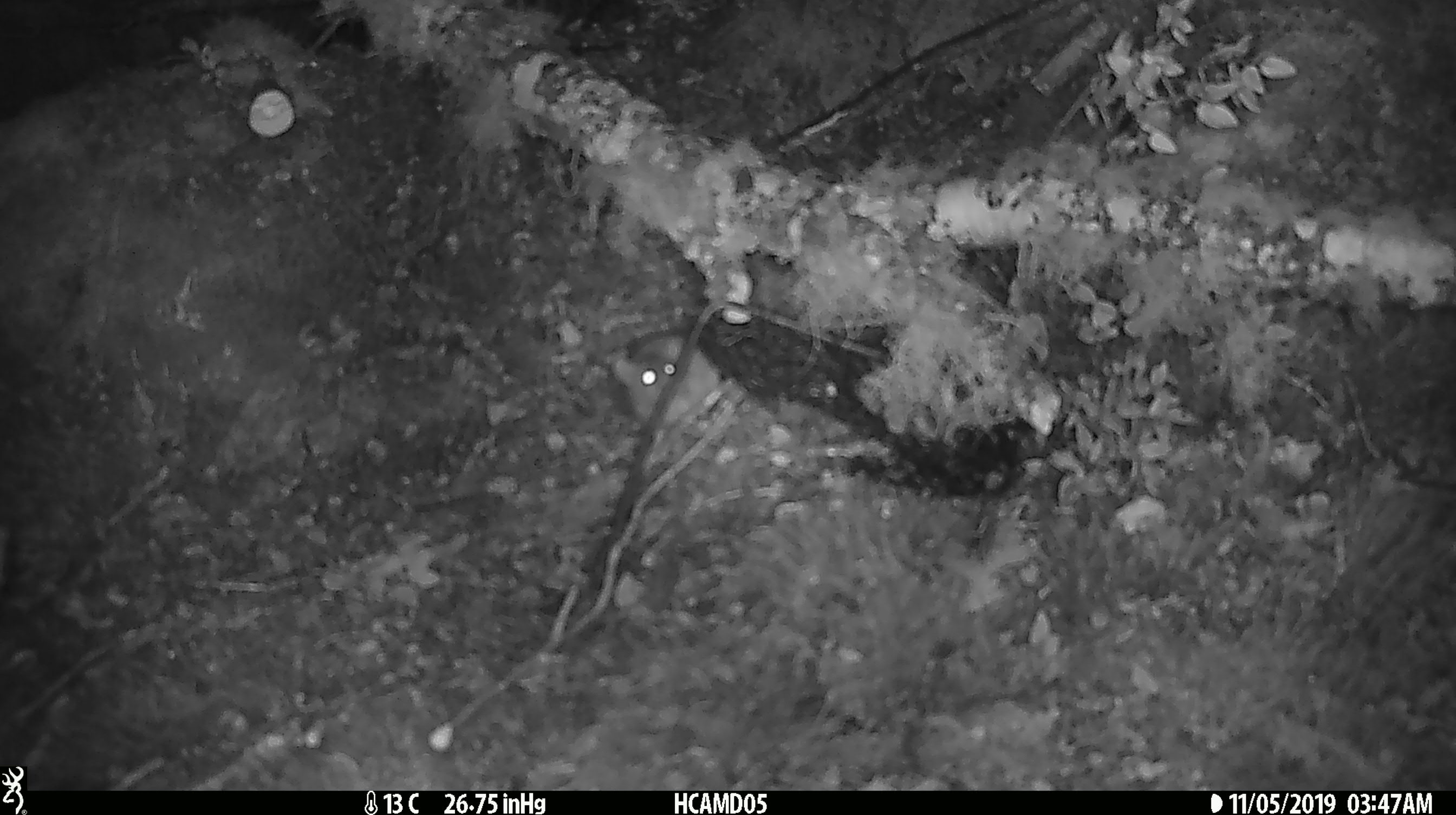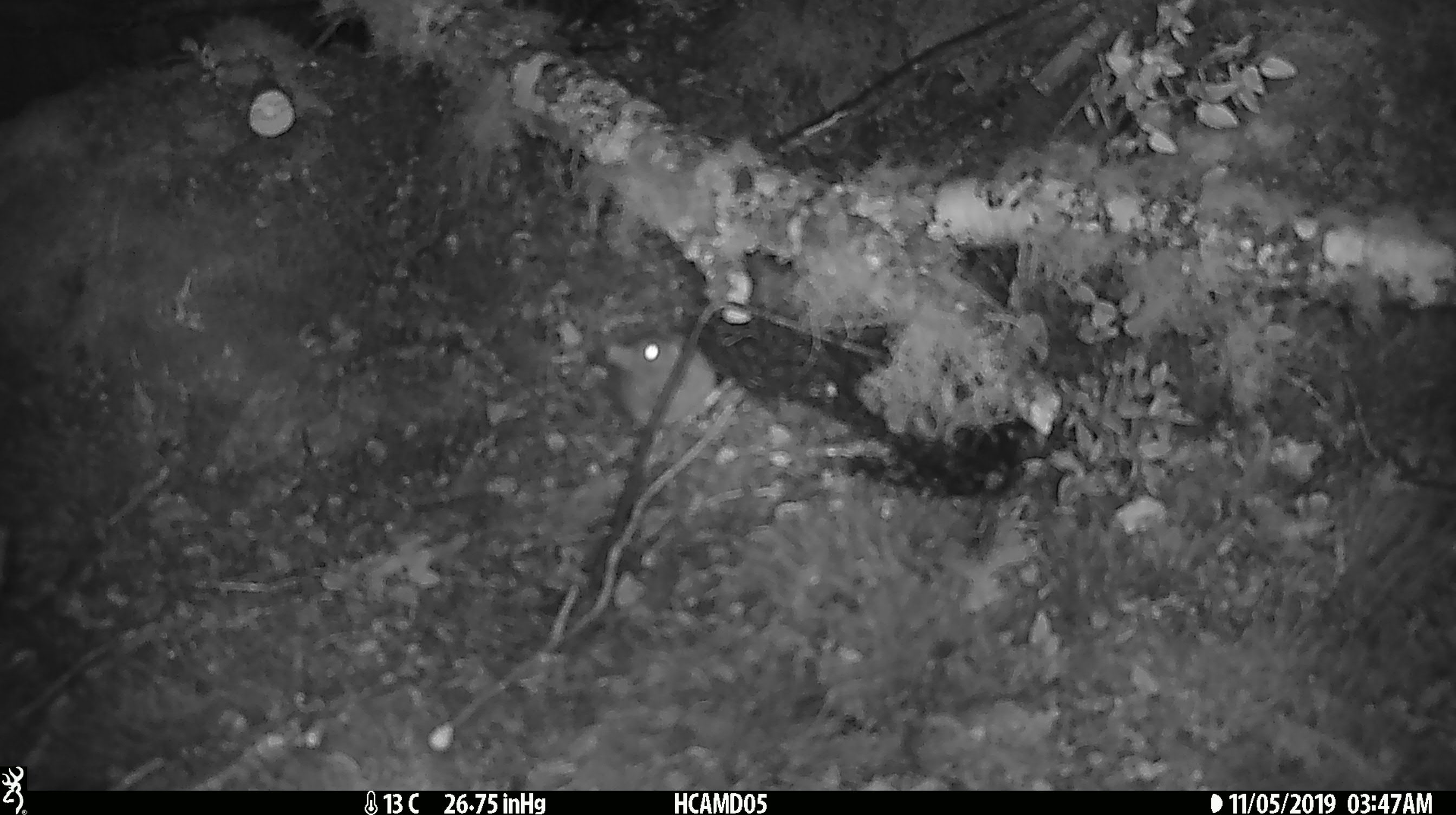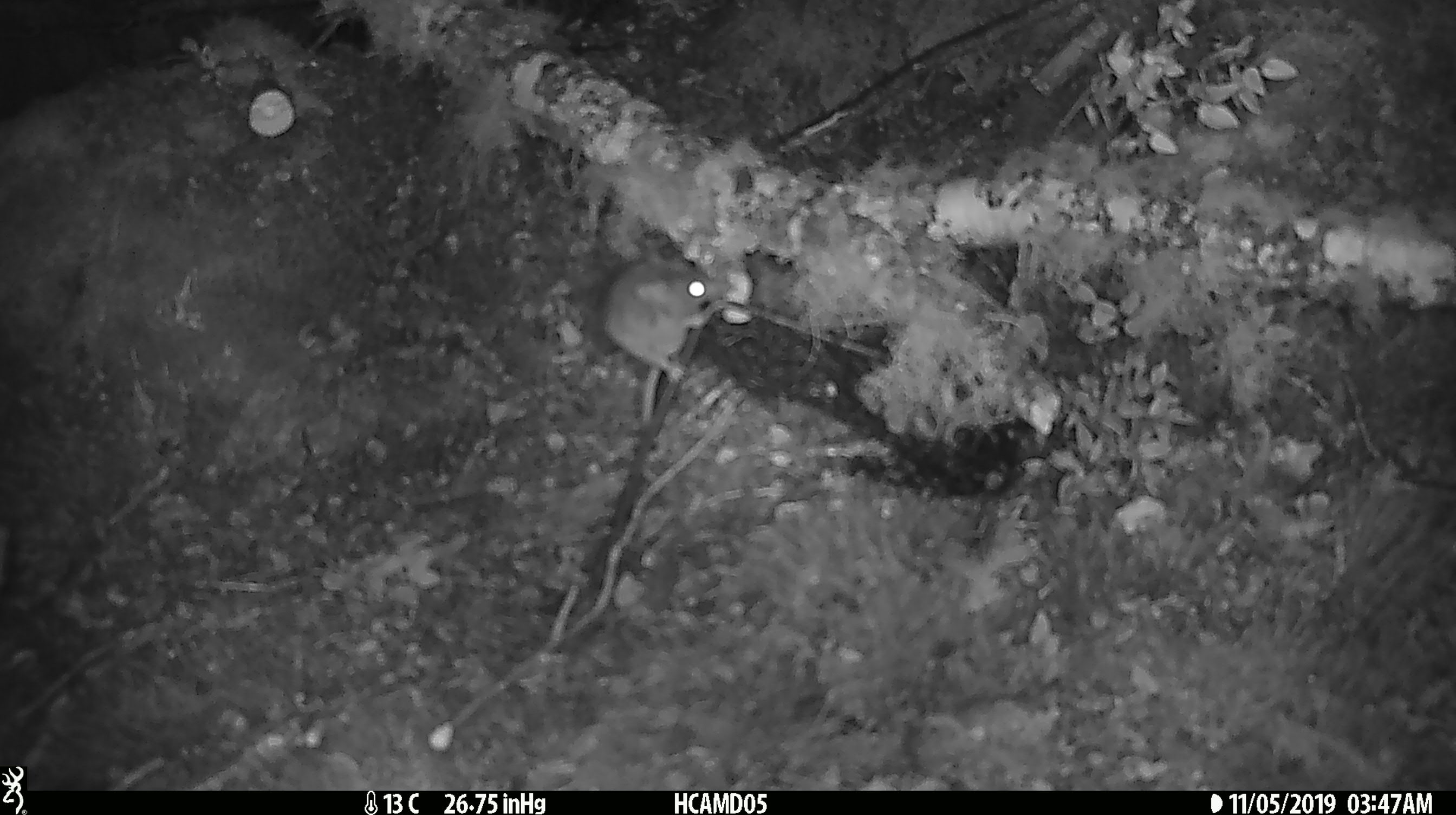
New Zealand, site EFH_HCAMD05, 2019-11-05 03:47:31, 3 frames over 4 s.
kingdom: Animalia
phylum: Chordata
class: Mammalia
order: Rodentia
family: Muridae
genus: Mus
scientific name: Mus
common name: mouse